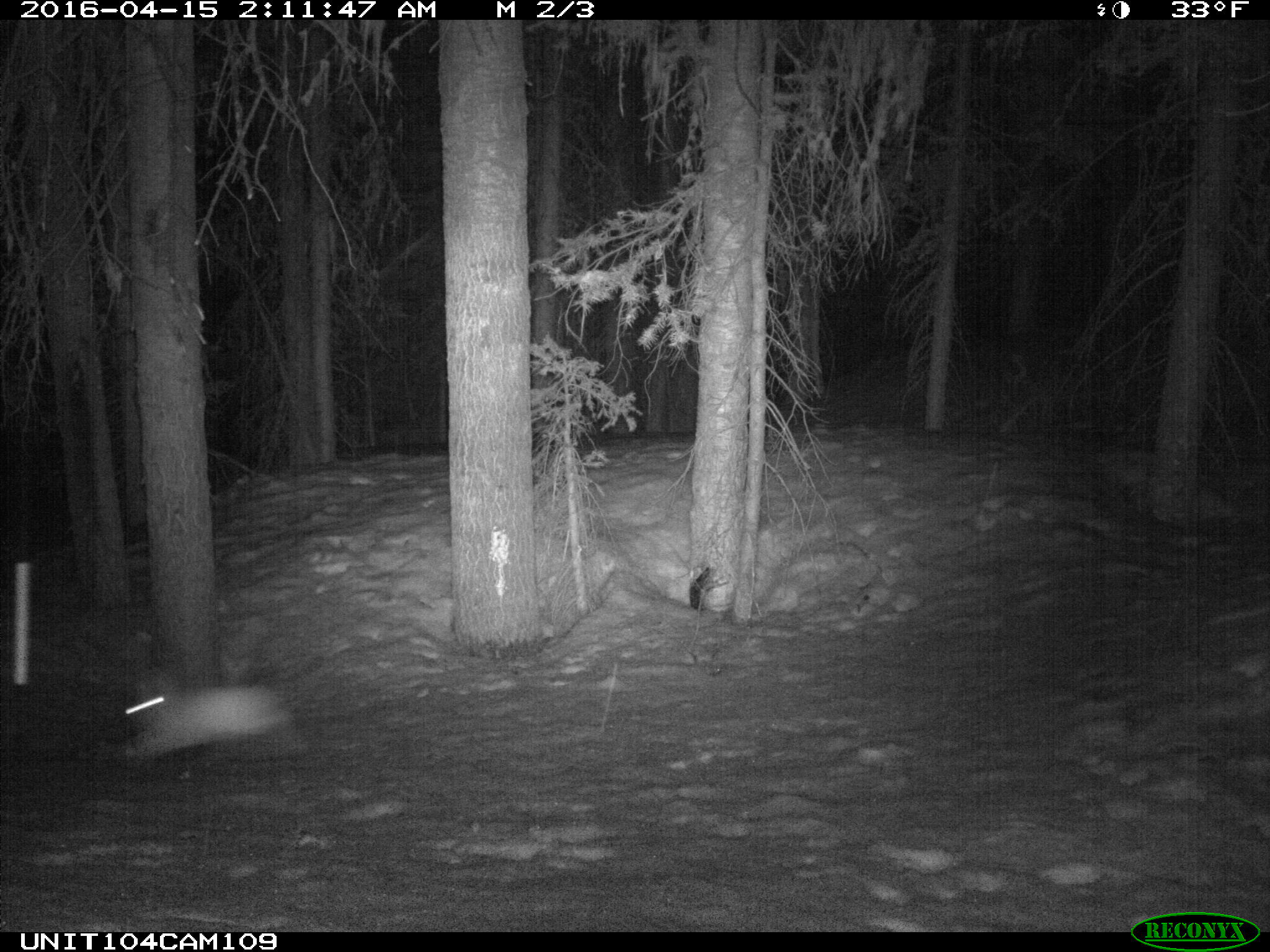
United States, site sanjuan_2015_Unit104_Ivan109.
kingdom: Animalia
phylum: Chordata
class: Mammalia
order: Lagomorpha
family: Leporidae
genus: Lepus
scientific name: Lepus americanus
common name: snowshoe hare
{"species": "Lepus americanus (snowshoe hare)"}